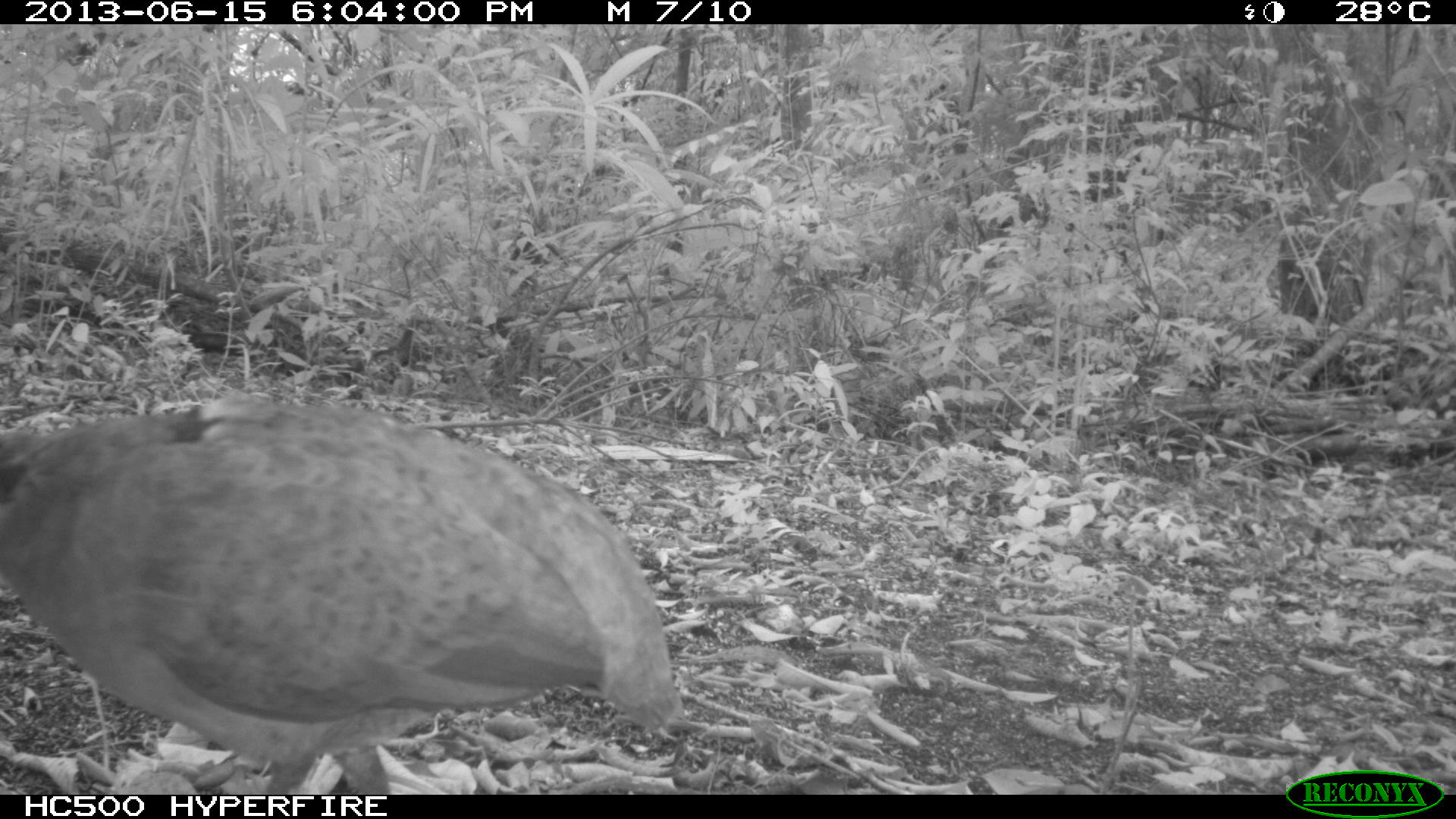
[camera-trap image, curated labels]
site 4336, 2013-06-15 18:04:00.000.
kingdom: Animalia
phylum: Chordata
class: Aves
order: Tinamiformes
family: Tinamidae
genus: Tinamus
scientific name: Tinamus major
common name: great tinamou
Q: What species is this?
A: Tinamus major (great tinamou).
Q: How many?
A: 1.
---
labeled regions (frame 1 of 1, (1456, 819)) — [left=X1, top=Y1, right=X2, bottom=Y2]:
tinamus major: [left=0, top=398, right=682, bottom=794]